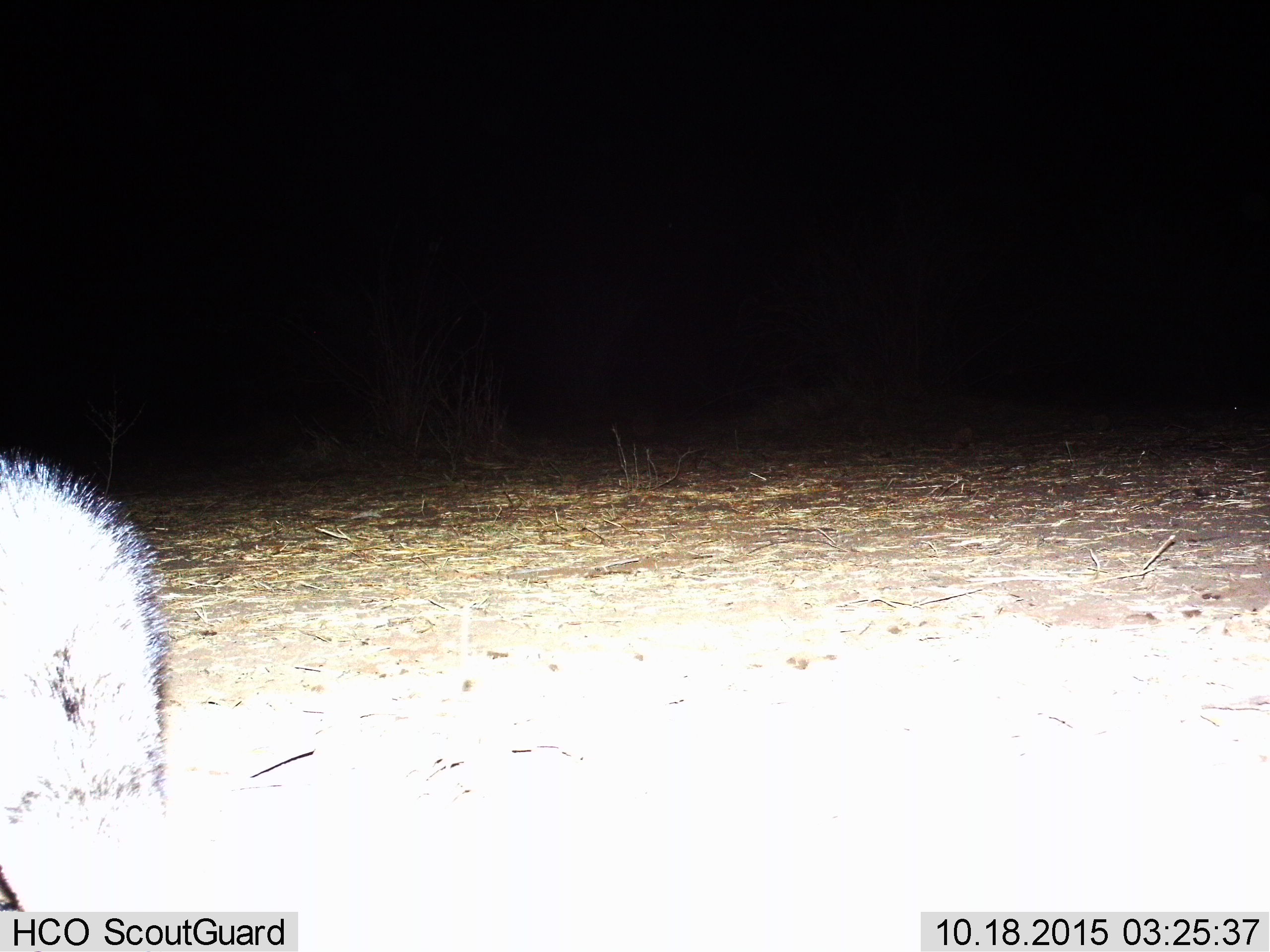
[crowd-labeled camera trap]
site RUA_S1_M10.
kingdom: Animalia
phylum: Chordata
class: Mammalia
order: Carnivora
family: Herpestidae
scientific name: Herpestidae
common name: mongoose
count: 1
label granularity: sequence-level